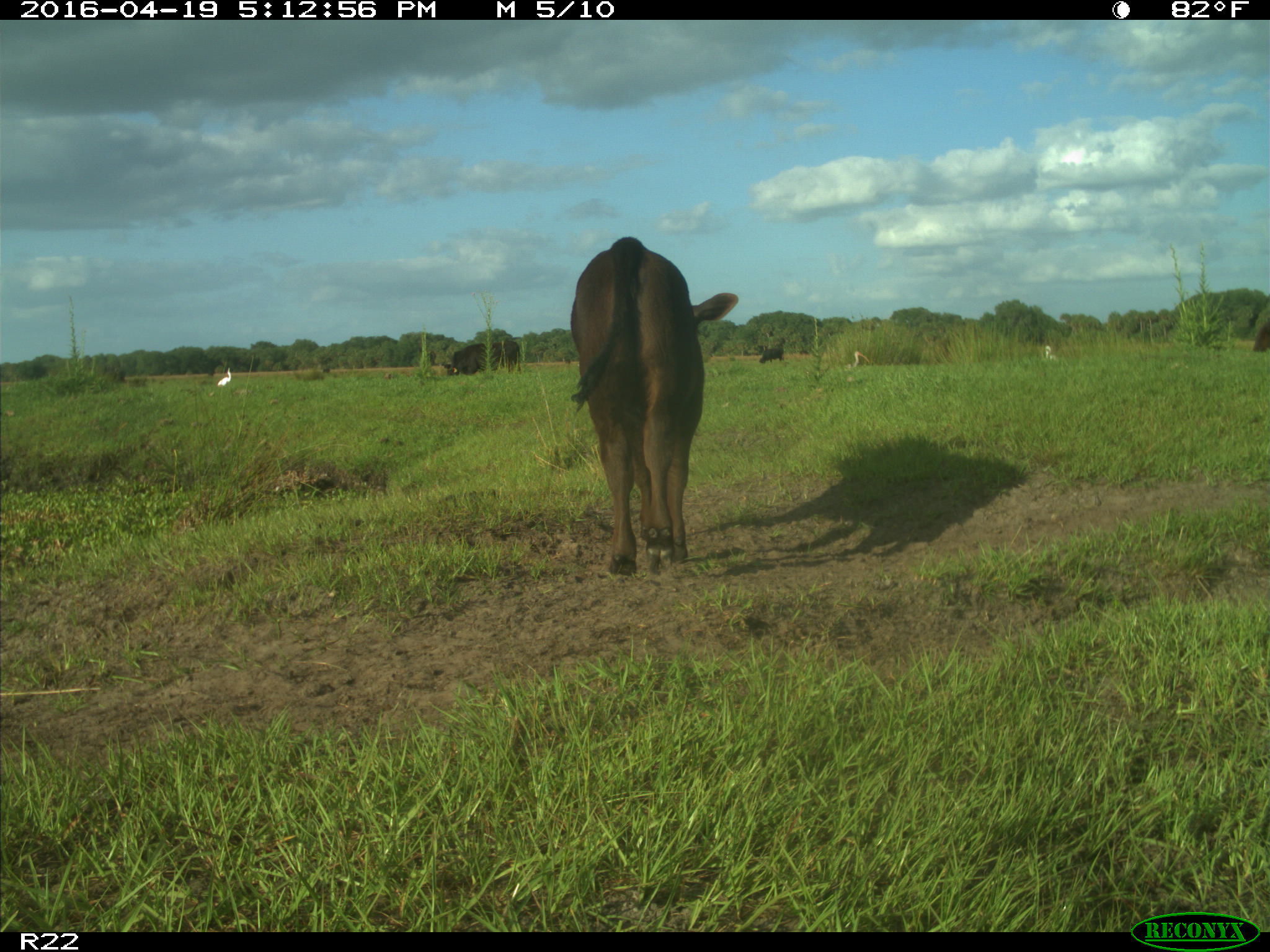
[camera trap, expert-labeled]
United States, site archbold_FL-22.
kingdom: Animalia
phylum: Chordata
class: Mammalia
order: Artiodactyla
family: Bovidae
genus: Bos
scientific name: Bos taurus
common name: domestic cow